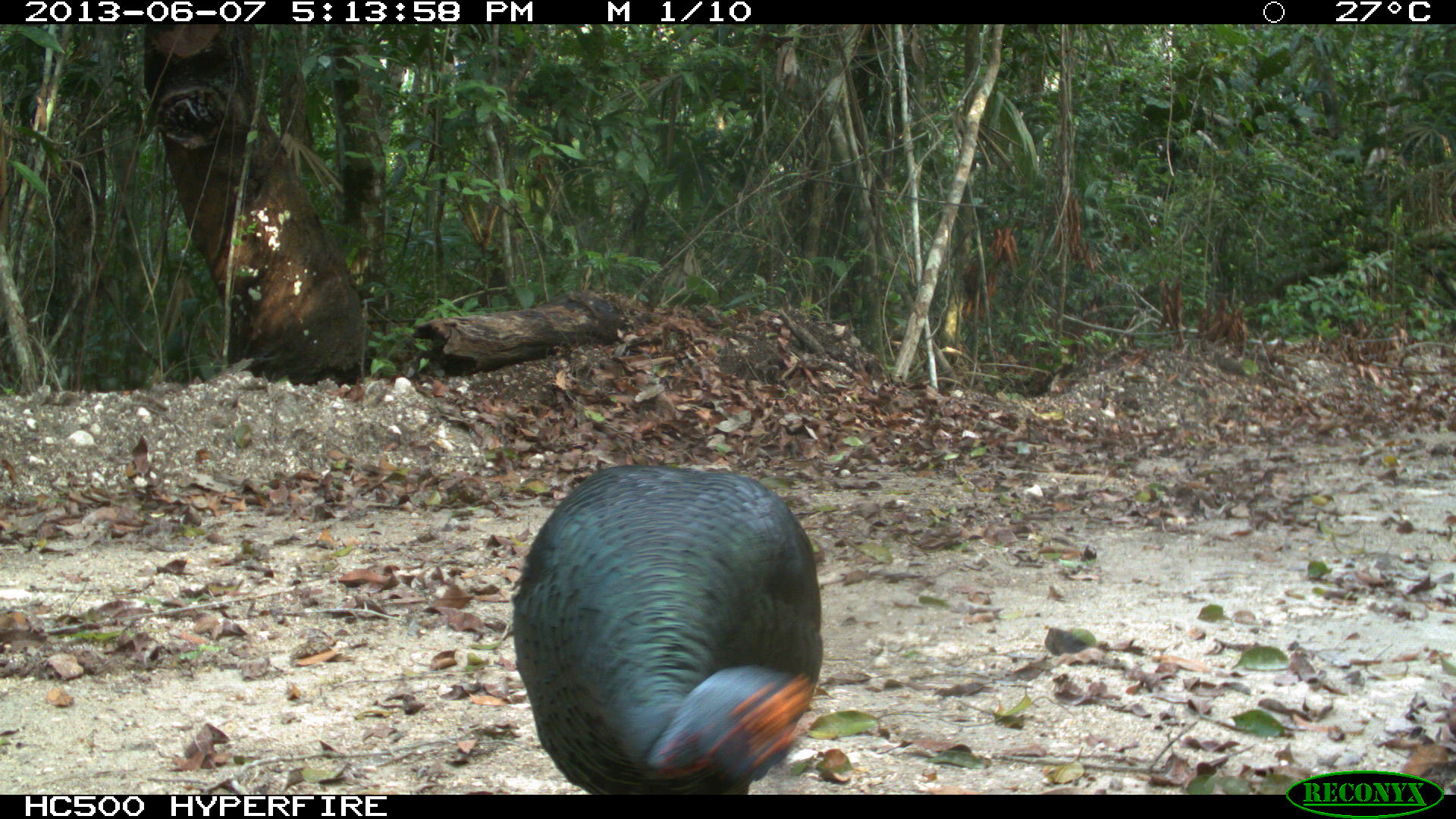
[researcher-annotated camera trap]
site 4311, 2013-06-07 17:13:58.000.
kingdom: Animalia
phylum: Chordata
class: Aves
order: Galliformes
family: Phasianidae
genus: Meleagris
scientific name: Meleagris ocellata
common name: ocellated turkey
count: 1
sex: male